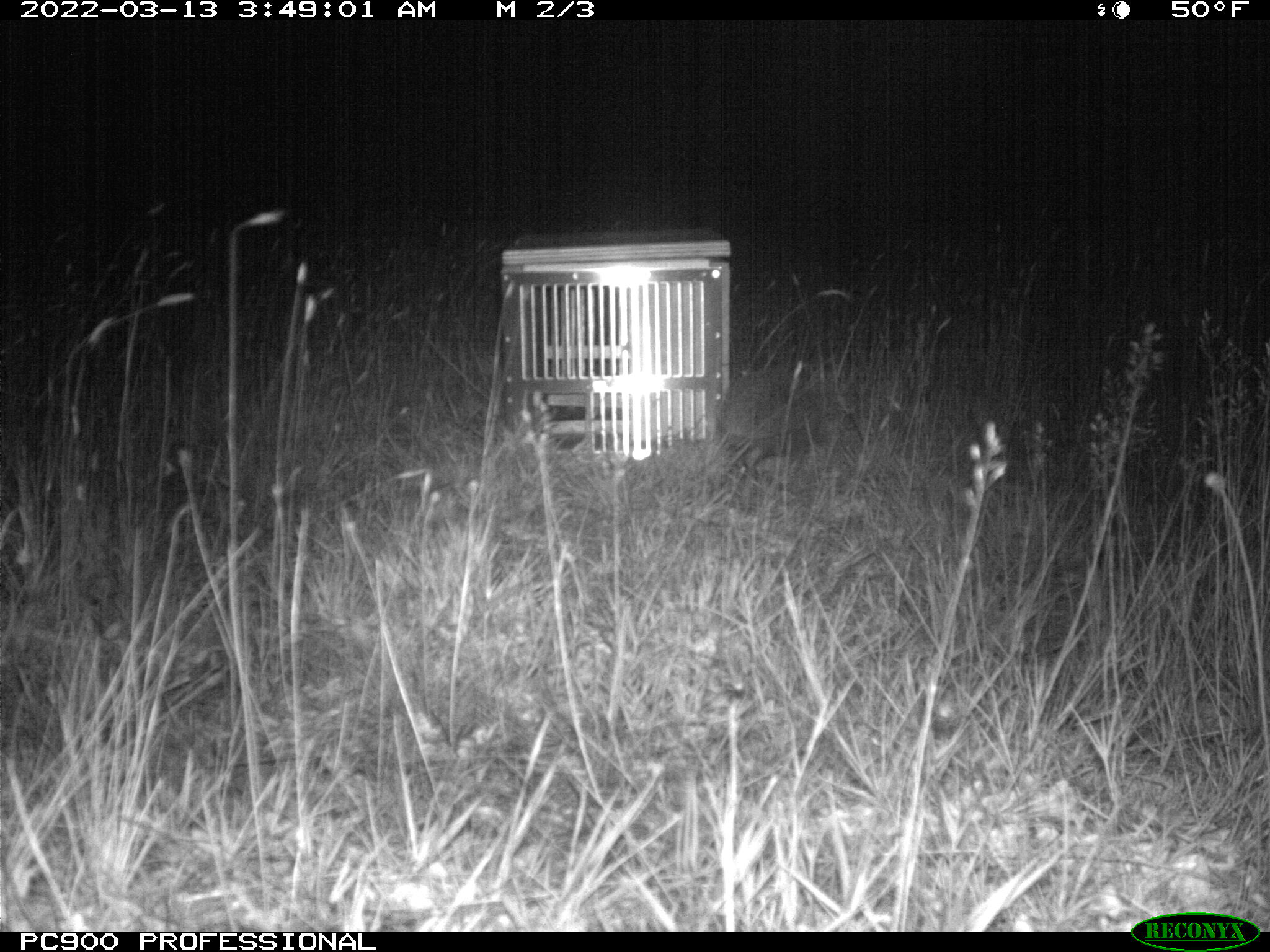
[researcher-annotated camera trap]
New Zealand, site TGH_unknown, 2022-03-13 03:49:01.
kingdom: Animalia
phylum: Chordata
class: Mammalia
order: Eulipotyphla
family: Erinaceidae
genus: Erinaceus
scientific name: Erinaceus europaeus europaeus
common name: european hedgehog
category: hedgehog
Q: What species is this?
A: Hedgehog (european hedgehog) (Erinaceus europaeus europaeus).